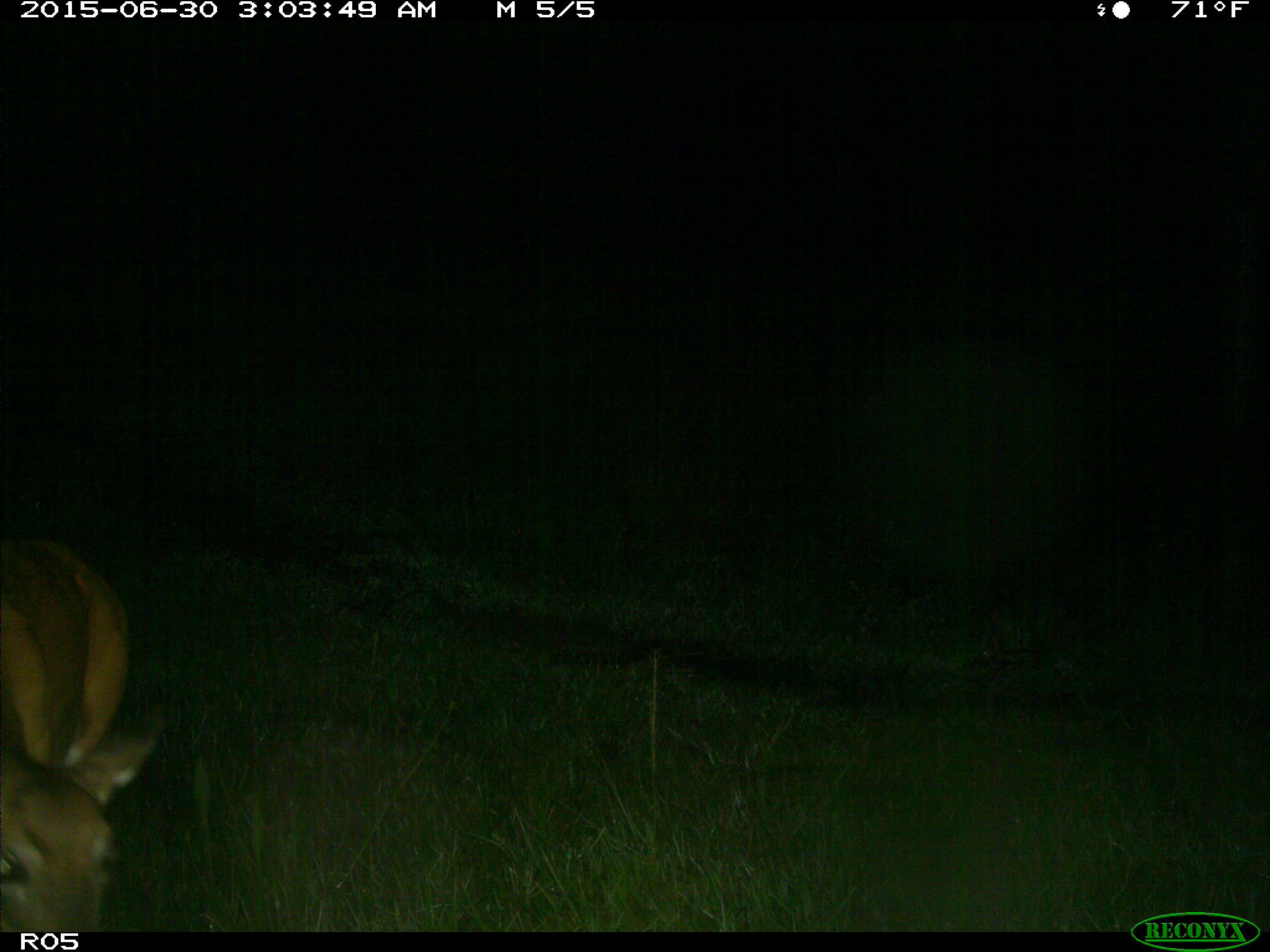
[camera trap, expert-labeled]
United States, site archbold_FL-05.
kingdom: Animalia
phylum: Chordata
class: Mammalia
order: Artiodactyla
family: Cervidae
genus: Odocoileus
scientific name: Odocoileus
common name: deer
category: unidentified deer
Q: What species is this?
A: Unidentified deer (deer) (Odocoileus).